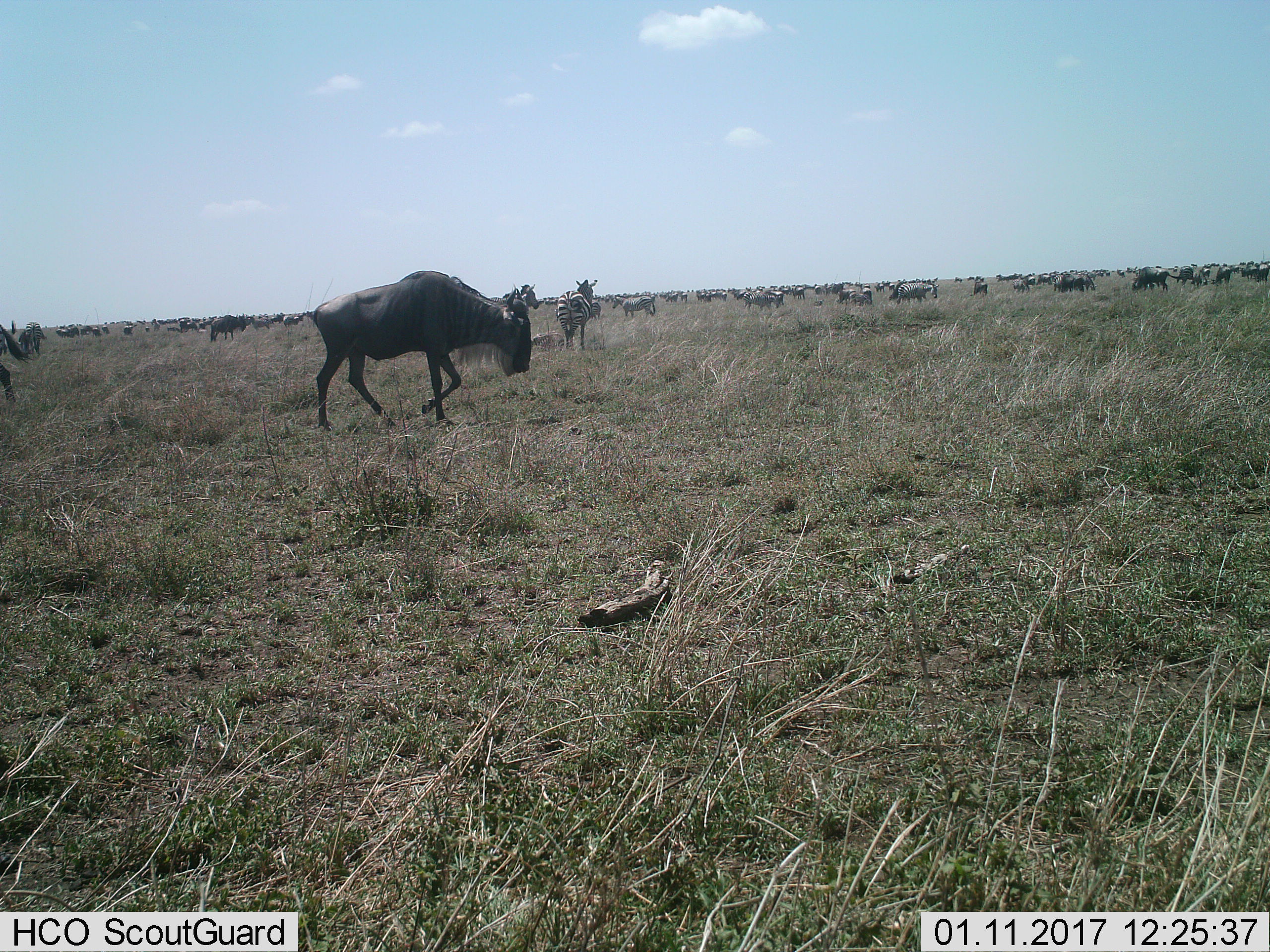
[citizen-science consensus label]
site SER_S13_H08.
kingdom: Animalia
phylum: Chordata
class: Mammalia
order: Artiodactyla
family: Bovidae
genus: Connochaetes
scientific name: Connochaetes taurinus taurinus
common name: blue wildebeest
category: wildebeestblue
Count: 11-50.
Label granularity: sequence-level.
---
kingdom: Animalia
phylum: Chordata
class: Mammalia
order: Perissodactyla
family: Equidae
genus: Equus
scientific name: Equus quagga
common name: plains zebra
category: zebraplains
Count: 11-50.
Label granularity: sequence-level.